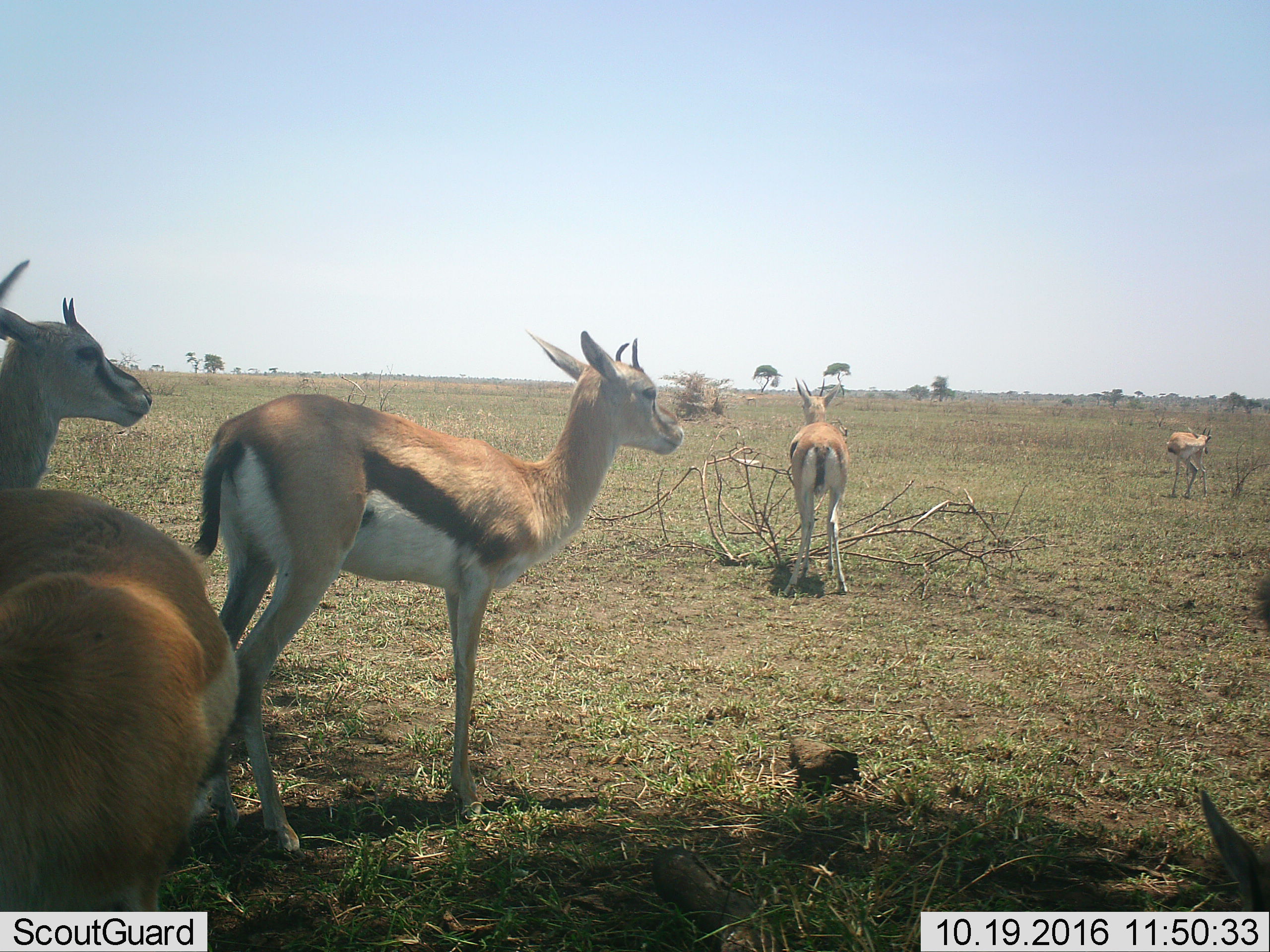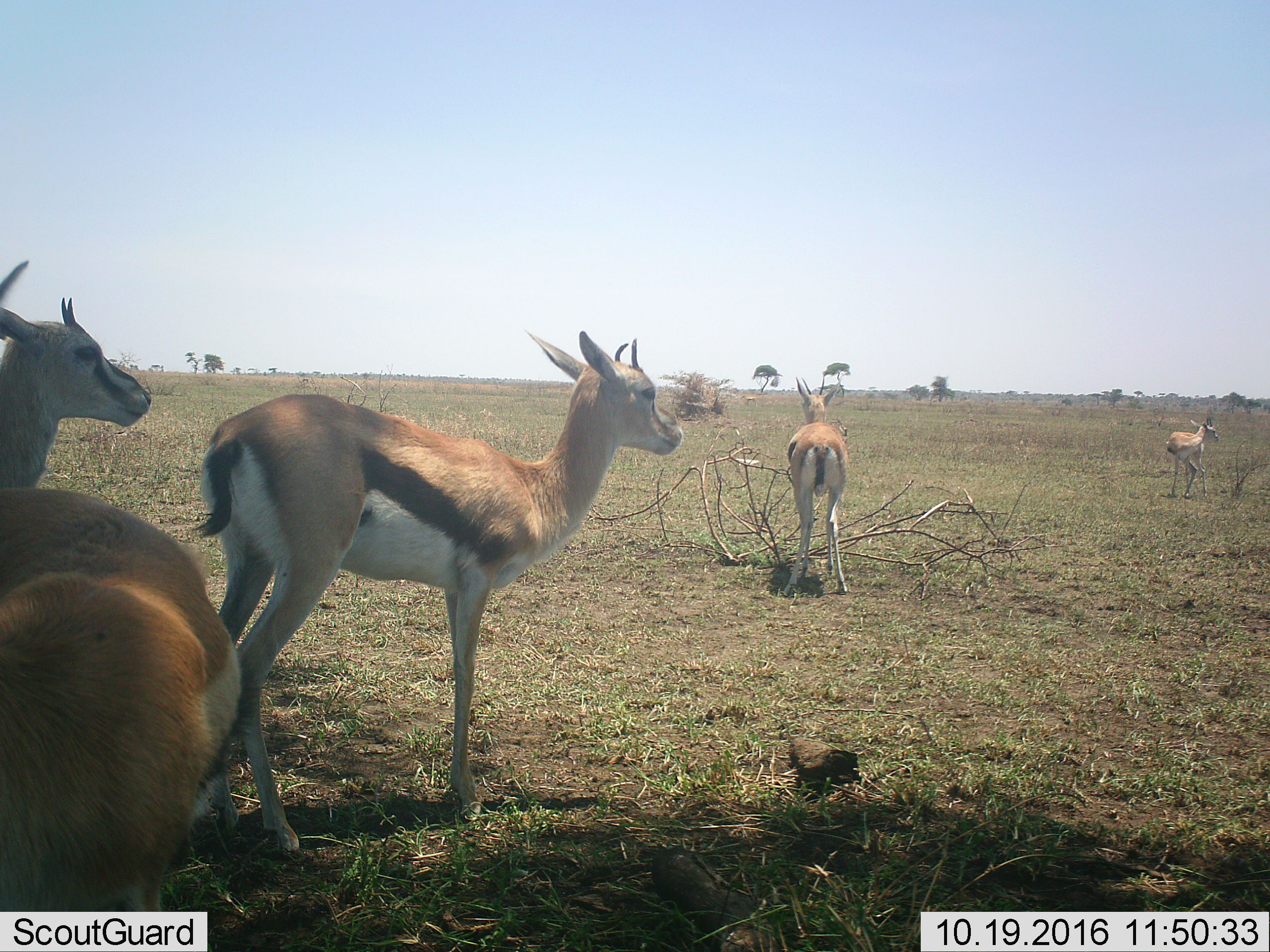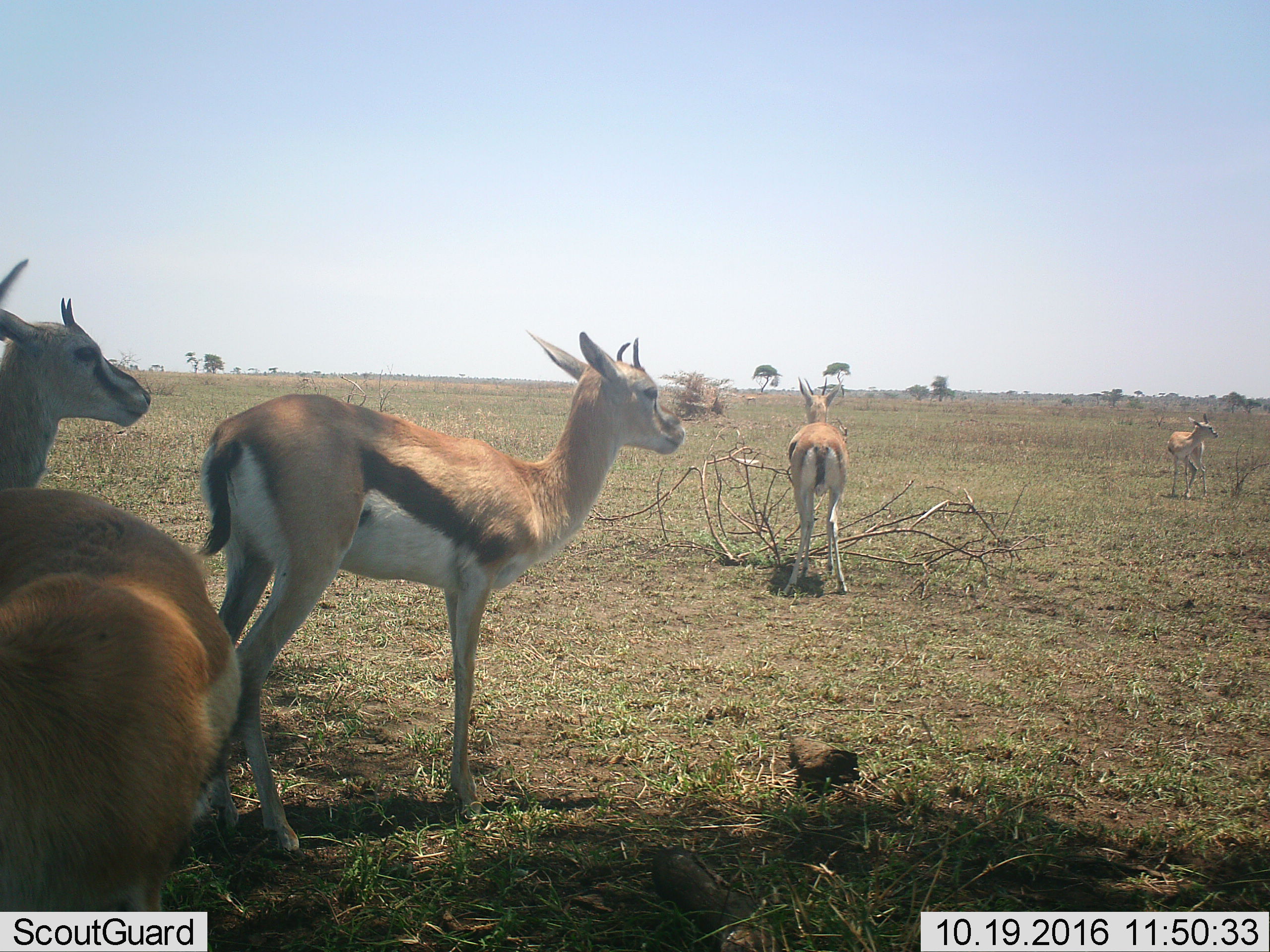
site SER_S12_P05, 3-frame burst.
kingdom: Animalia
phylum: Chordata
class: Mammalia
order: Artiodactyla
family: Bovidae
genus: Eudorcas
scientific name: Eudorcas thomsonii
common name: thomson's gazelle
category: gazellethomsons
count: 6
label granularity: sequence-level